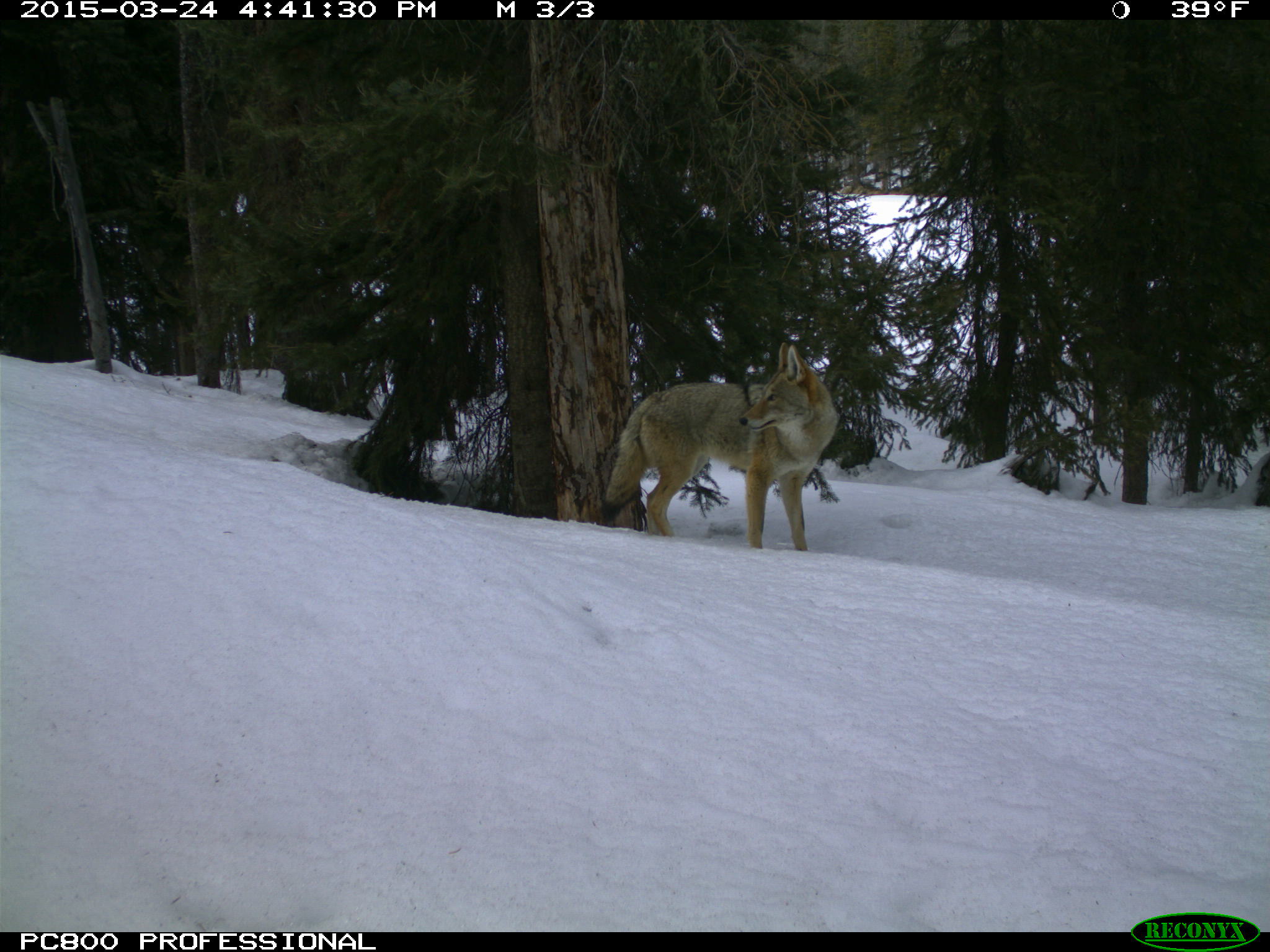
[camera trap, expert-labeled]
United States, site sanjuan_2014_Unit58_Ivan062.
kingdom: Animalia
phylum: Chordata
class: Mammalia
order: Carnivora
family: Canidae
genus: Canis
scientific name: Canis latrans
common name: coyote